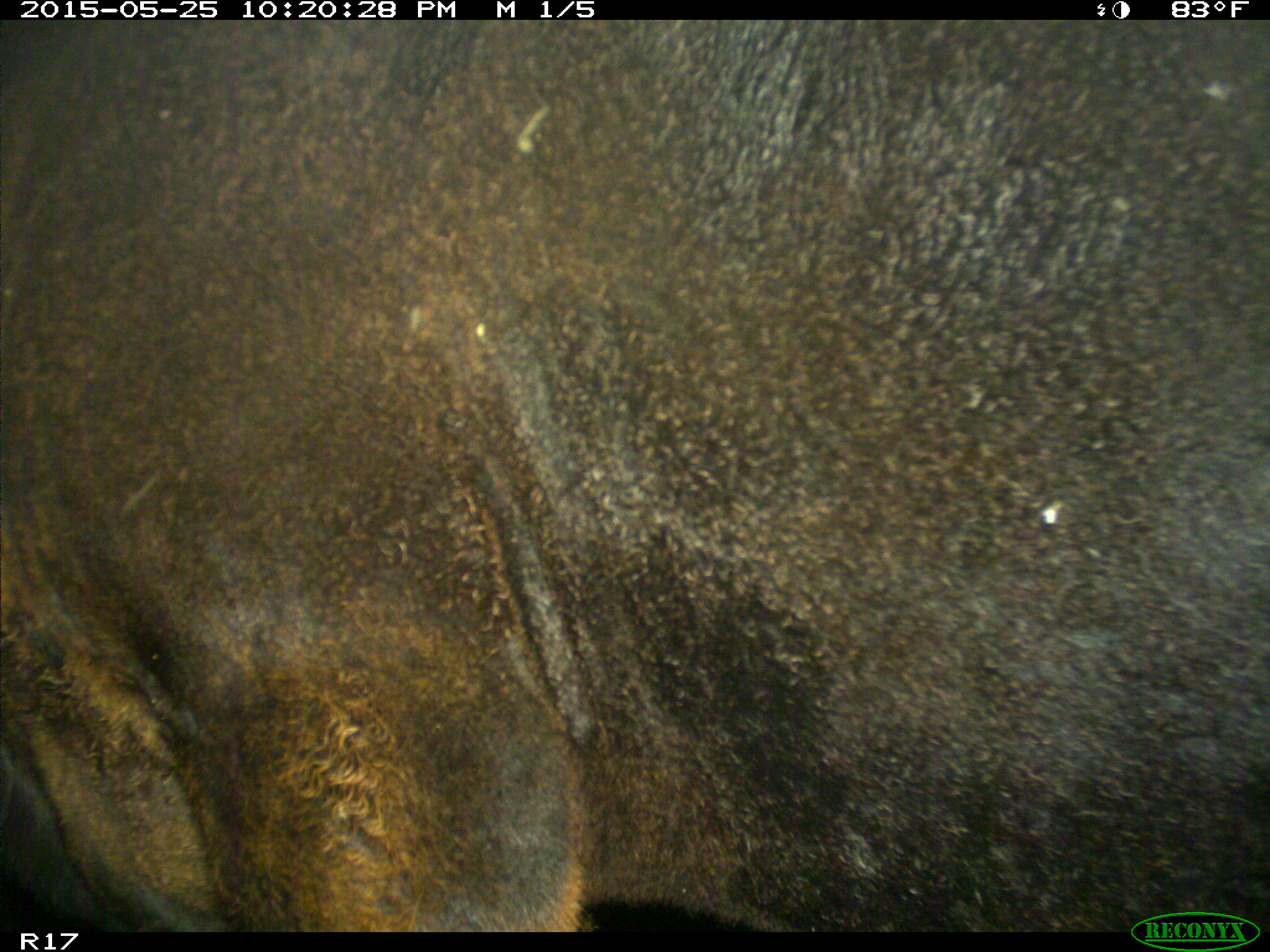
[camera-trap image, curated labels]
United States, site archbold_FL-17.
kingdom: Animalia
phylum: Chordata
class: Mammalia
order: Artiodactyla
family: Bovidae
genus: Bos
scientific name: Bos taurus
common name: domestic cow